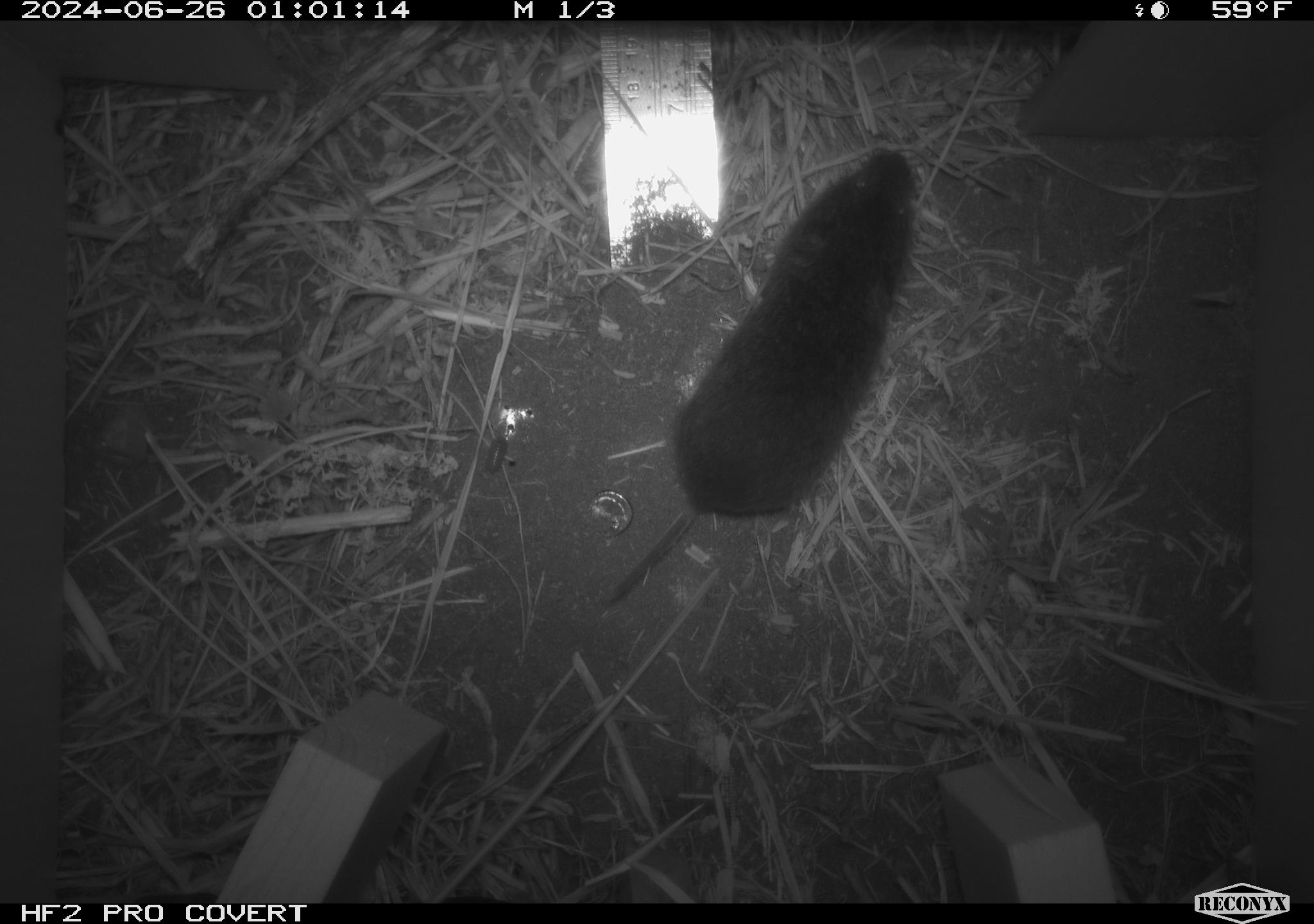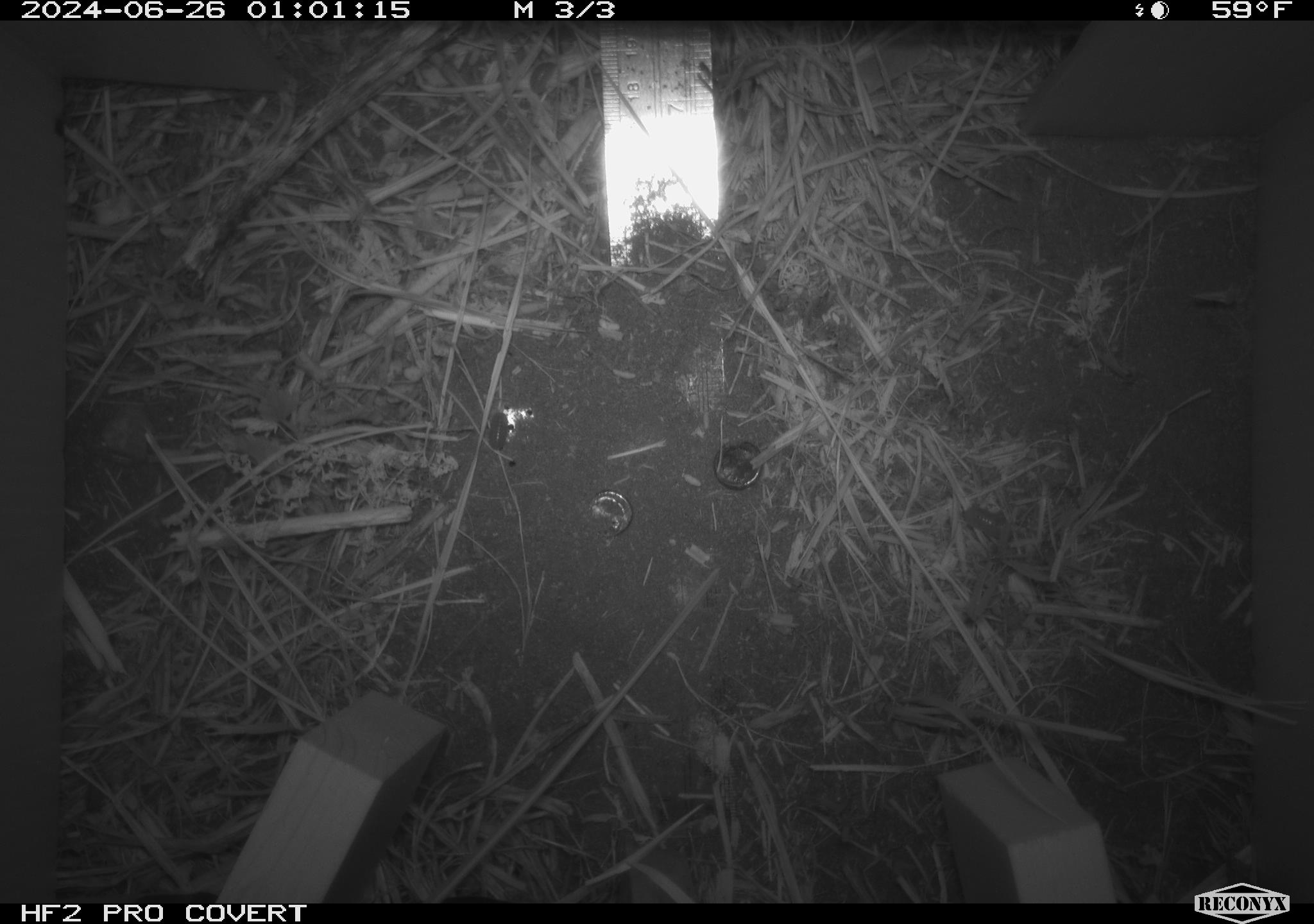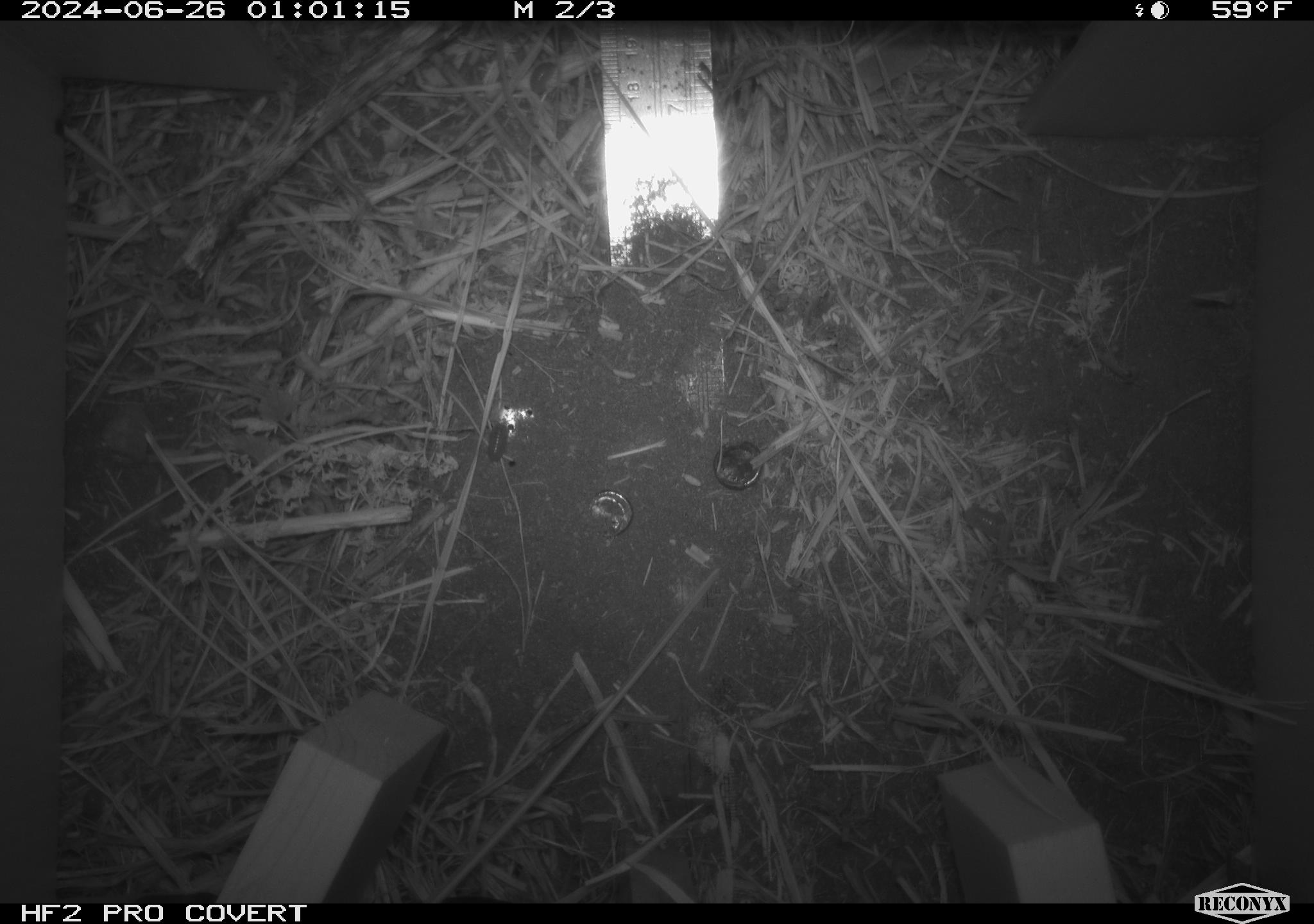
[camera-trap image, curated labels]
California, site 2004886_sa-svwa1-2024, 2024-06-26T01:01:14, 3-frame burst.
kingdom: Animalia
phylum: Chordata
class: Mammalia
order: Rodentia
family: Cricetidae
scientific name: Arvicolinae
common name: voles, lemmings, and muskrats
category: arvicolinae subfamily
Arvicolinae subfamily (voles, lemmings, and muskrats) (Arvicolinae).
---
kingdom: Animalia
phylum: Arthropoda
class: Malacostraca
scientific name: Malacostraca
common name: amphipods, crabs, isopods, krill, lobsters and shrimps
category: malacostracan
Malacostracan (amphipods, crabs, isopods, krill, lobsters and shrimps) (Malacostraca).